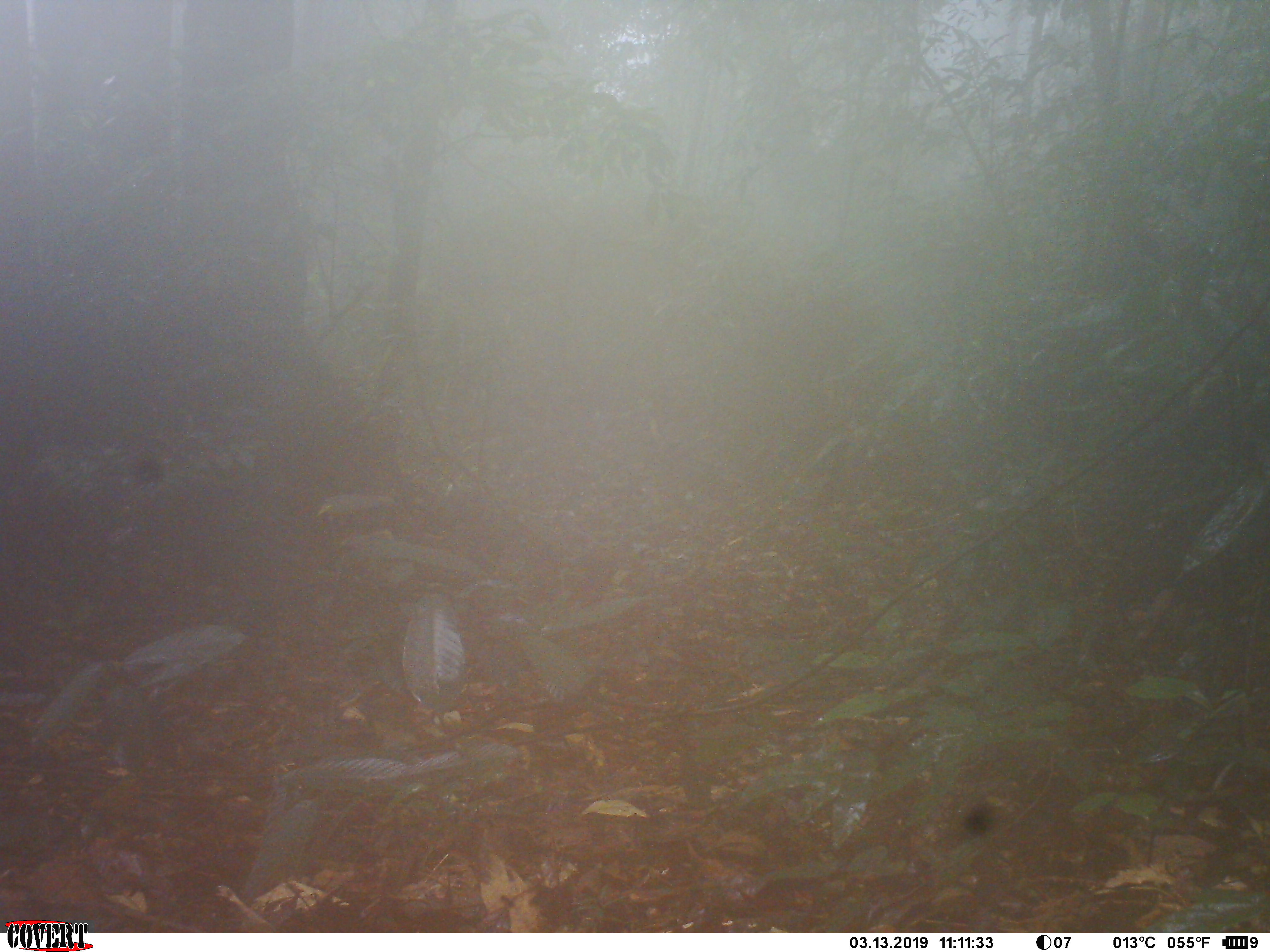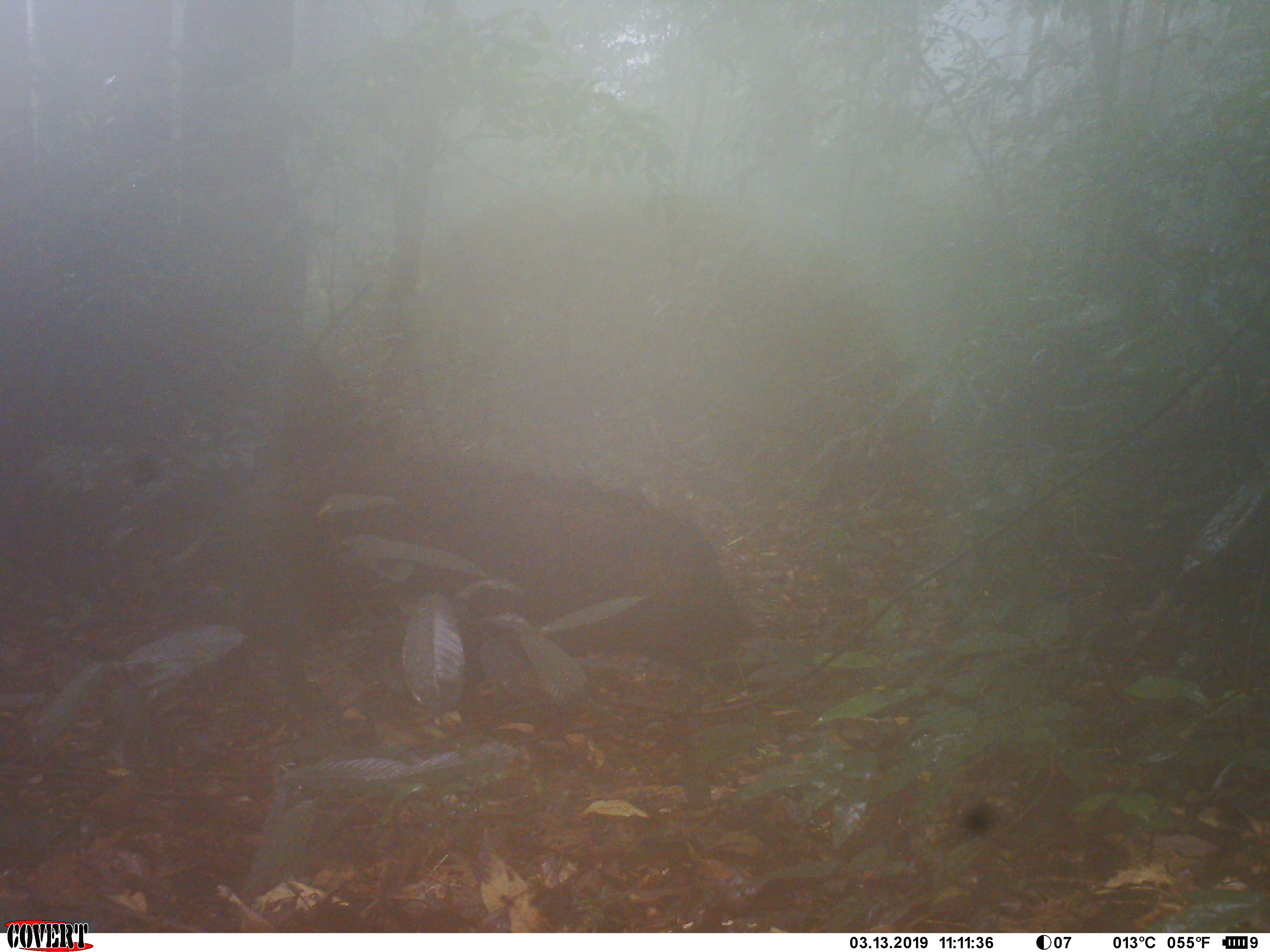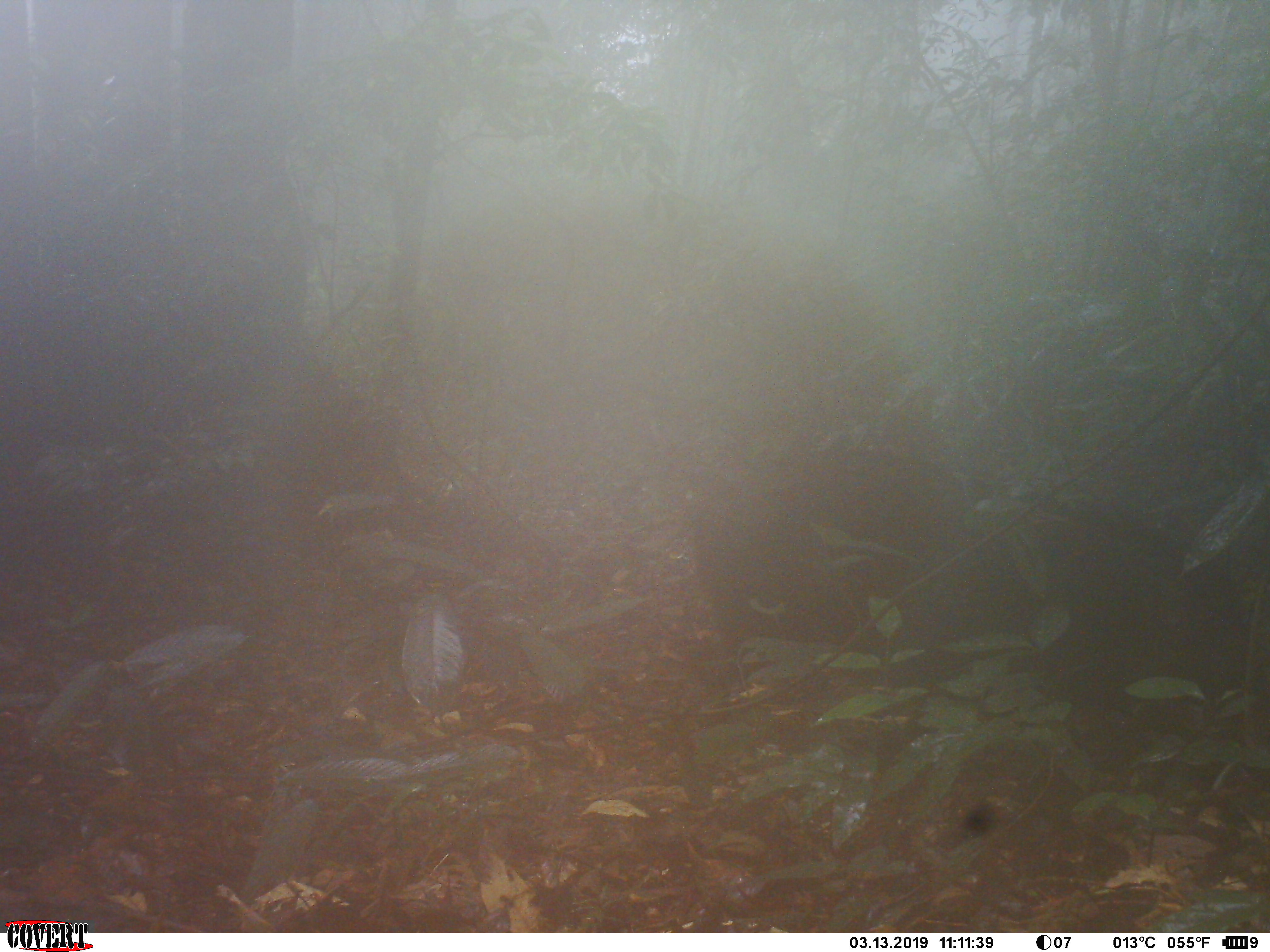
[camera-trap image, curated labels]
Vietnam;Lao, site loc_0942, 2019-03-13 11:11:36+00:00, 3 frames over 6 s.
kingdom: Animalia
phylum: Chordata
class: Mammalia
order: Artiodactyla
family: Suidae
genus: Sus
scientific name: Sus scrofa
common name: eurasian wild pig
Eurasian wild pig (Sus scrofa). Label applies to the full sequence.